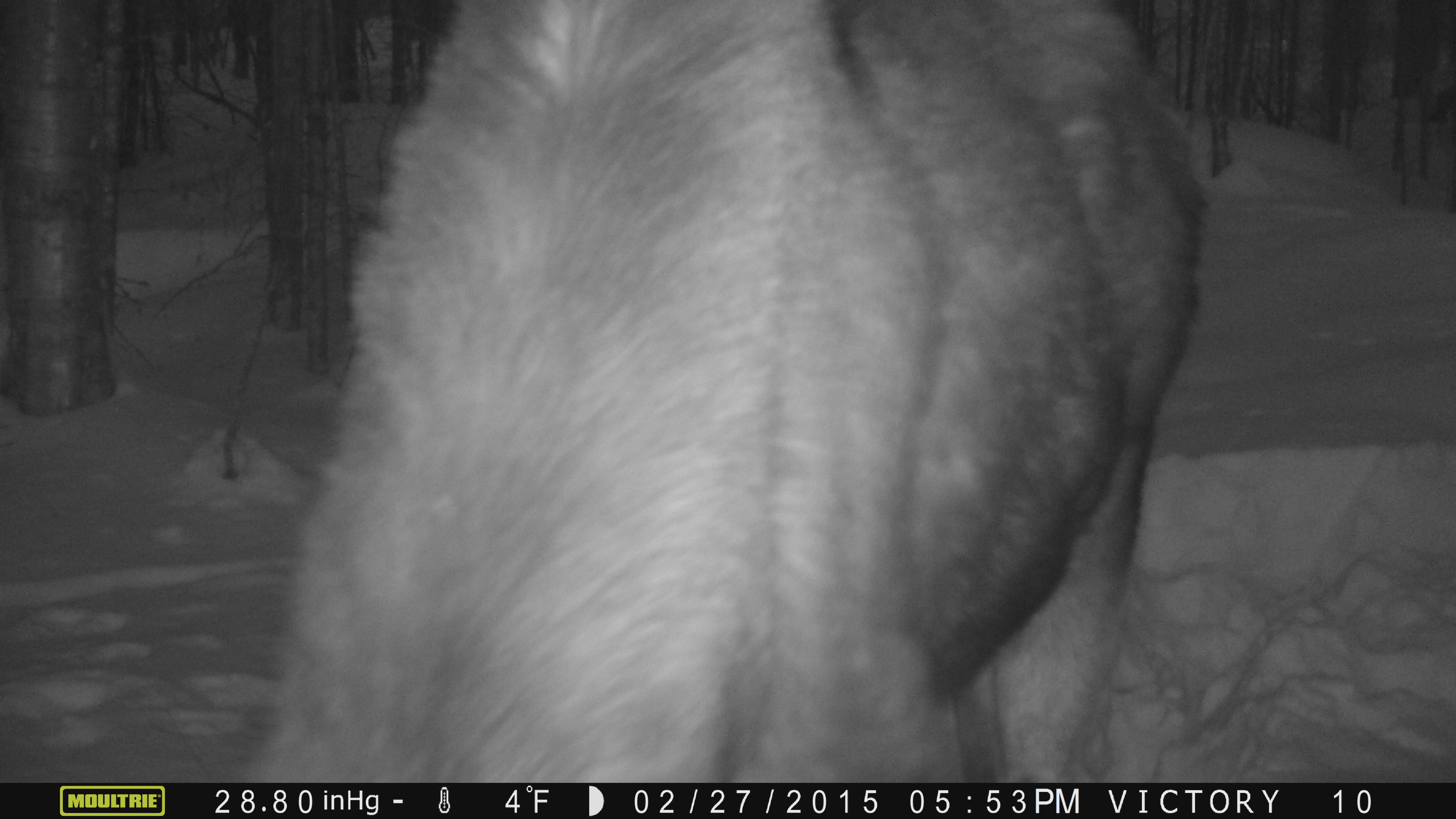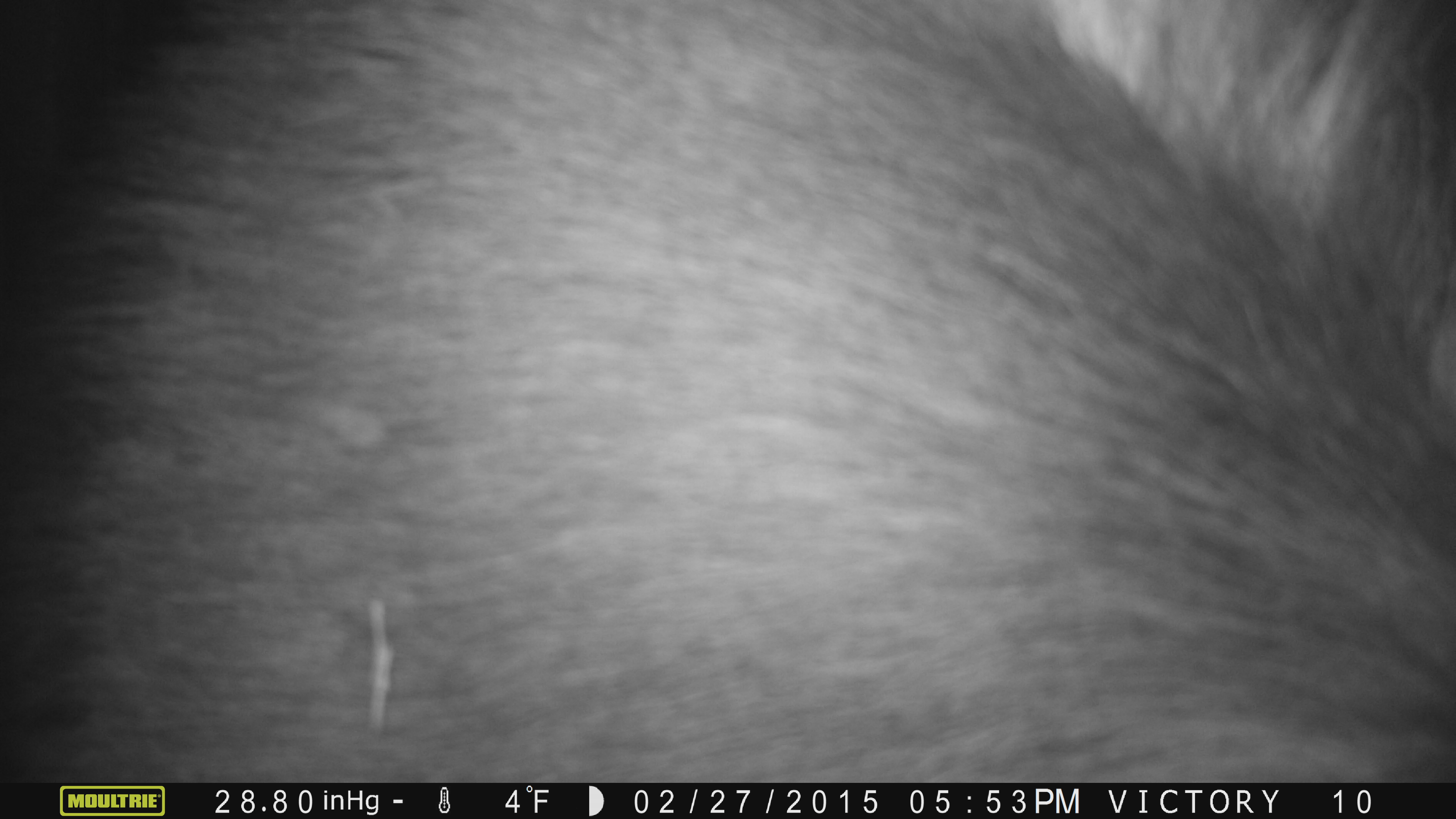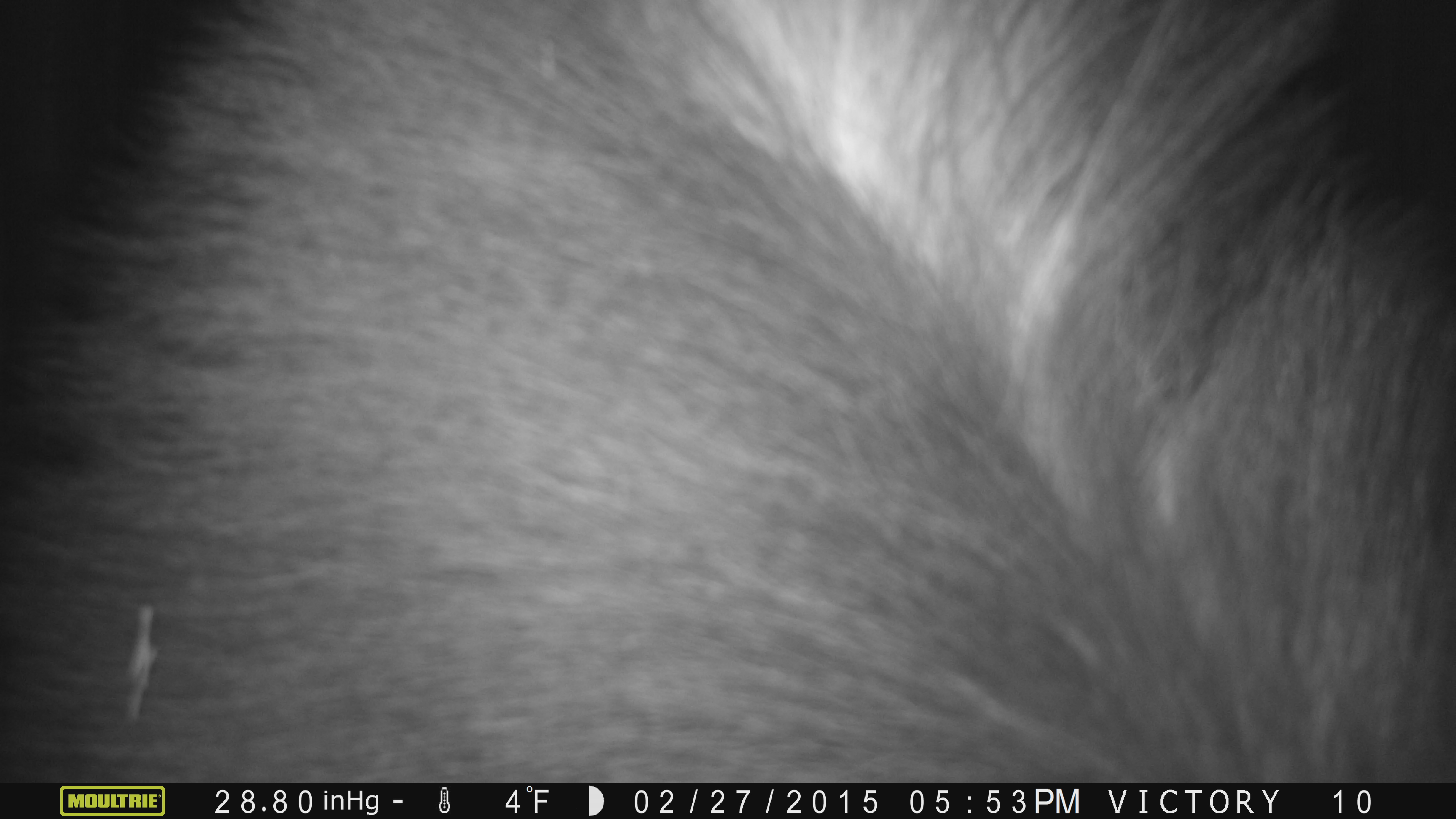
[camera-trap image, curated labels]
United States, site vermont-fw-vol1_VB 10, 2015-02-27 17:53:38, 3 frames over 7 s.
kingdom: Animalia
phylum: Chordata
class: Mammalia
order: Artiodactyla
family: Cervidae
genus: Alces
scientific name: Alces alces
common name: moose